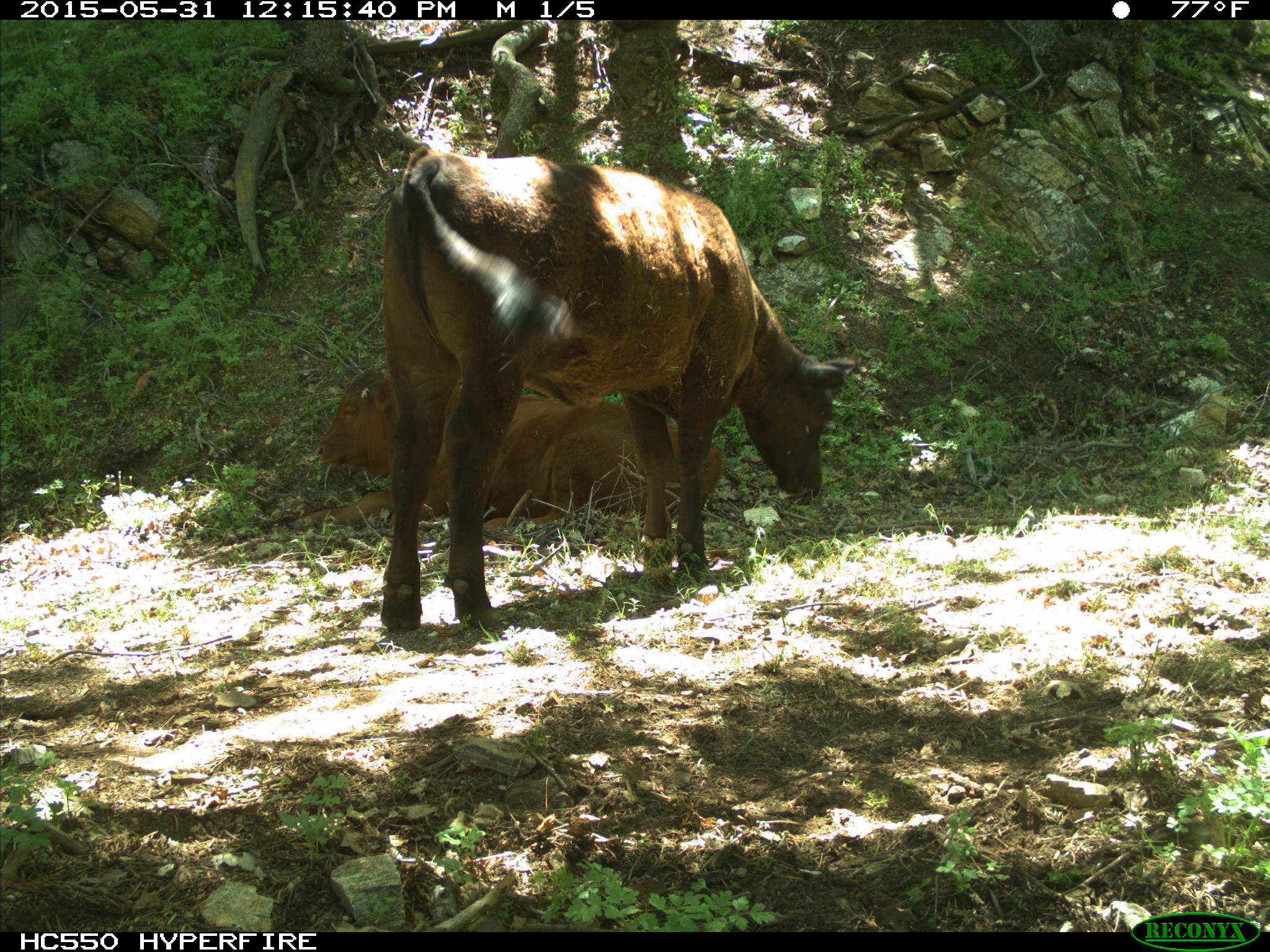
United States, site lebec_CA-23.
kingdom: Animalia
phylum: Chordata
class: Mammalia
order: Artiodactyla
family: Bovidae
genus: Bos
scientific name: Bos taurus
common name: domestic cow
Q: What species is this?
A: Bos taurus (domestic cow).